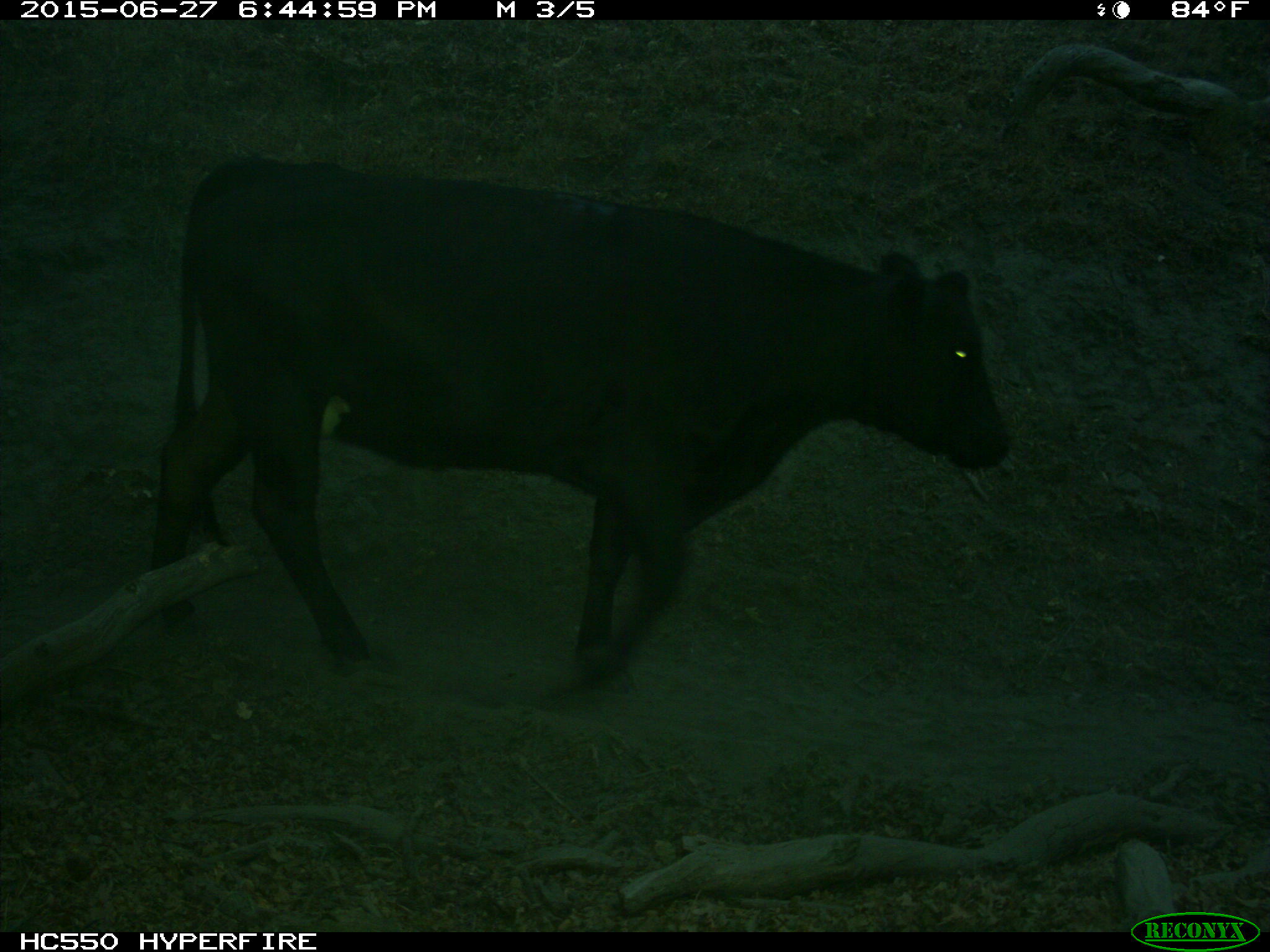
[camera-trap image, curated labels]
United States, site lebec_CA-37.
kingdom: Animalia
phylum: Chordata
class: Mammalia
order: Artiodactyla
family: Bovidae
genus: Bos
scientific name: Bos taurus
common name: domestic cow